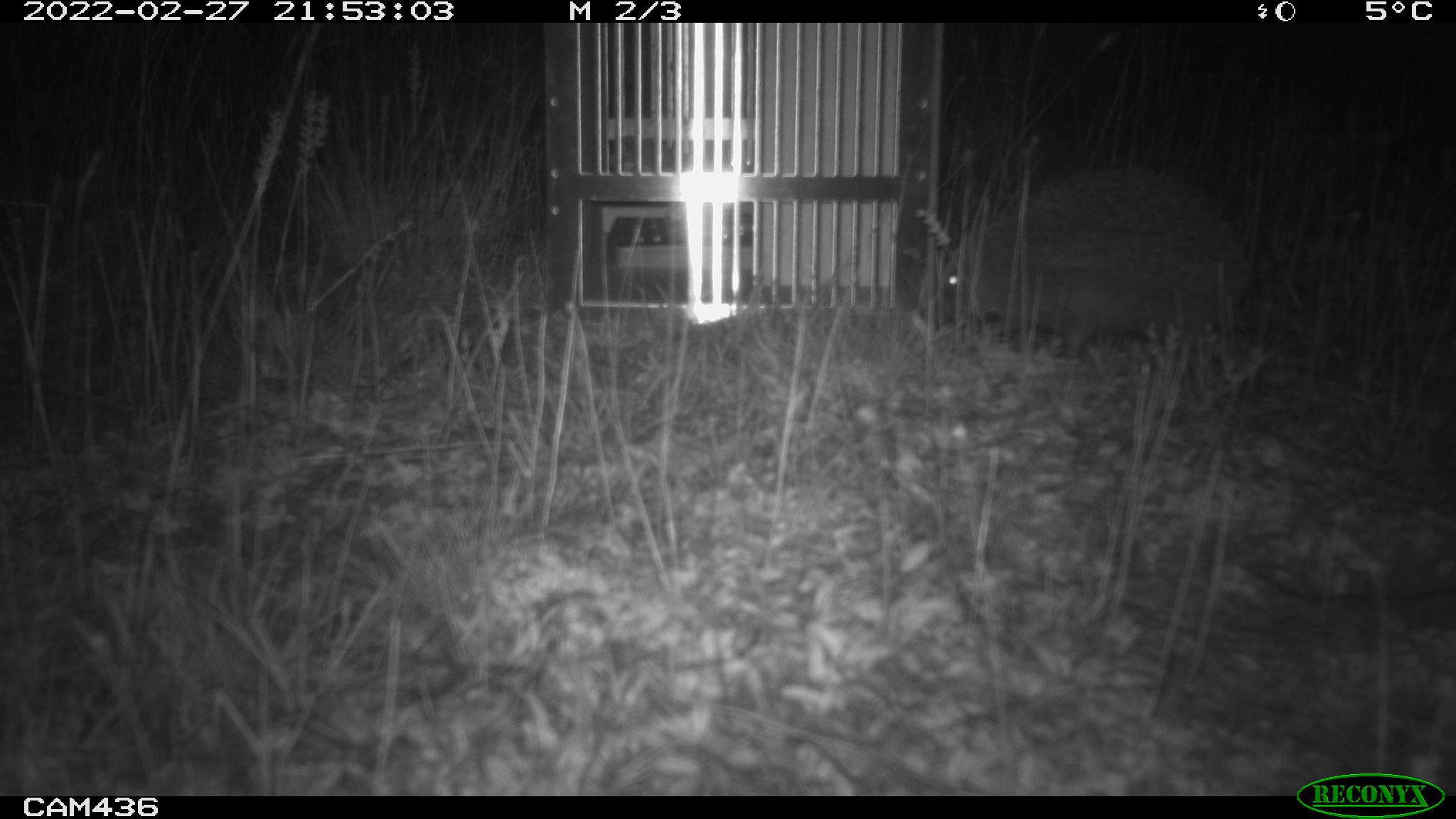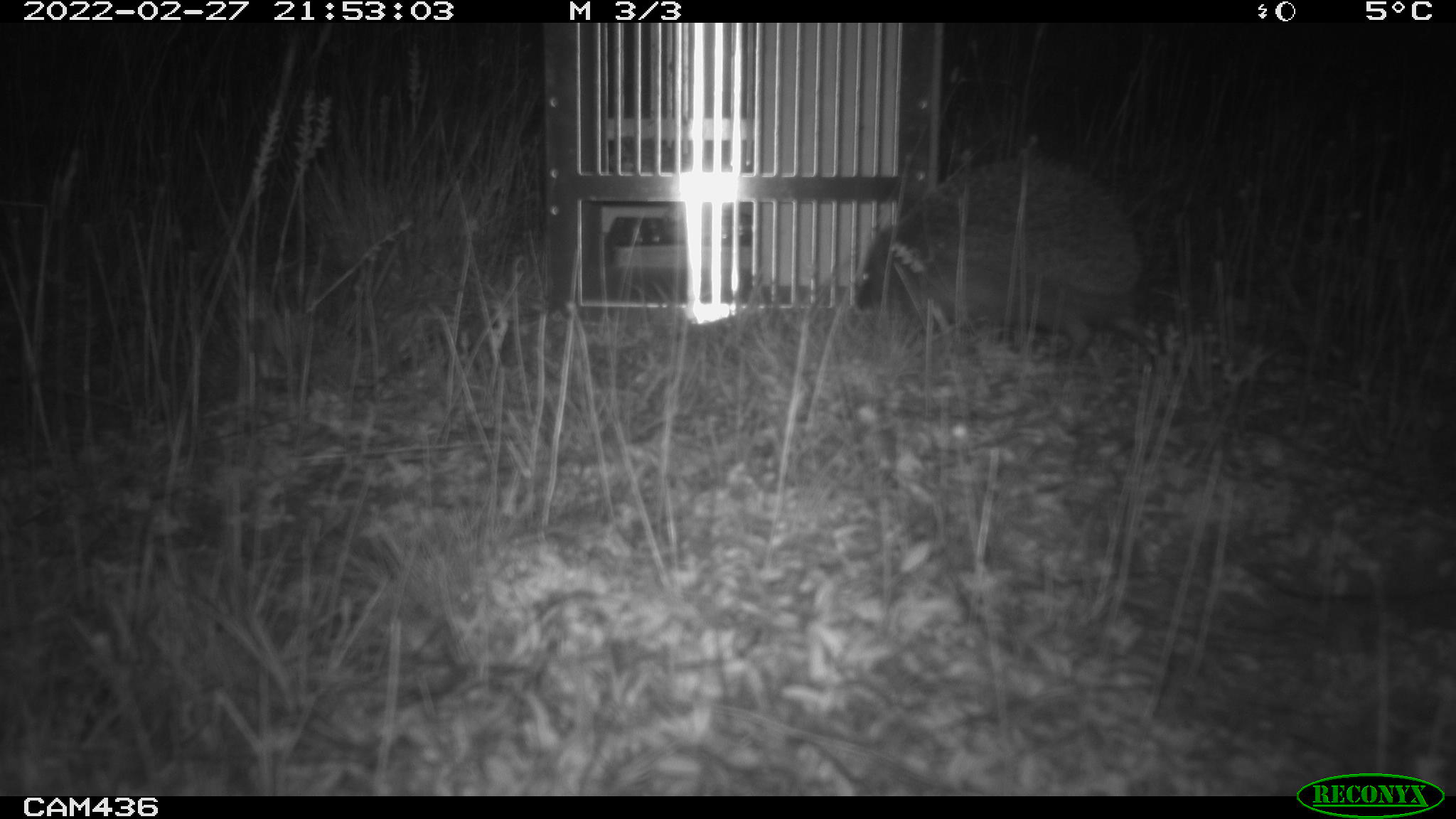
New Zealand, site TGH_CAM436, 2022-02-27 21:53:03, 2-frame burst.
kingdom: Animalia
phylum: Chordata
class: Mammalia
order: Eulipotyphla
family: Erinaceidae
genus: Erinaceus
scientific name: Erinaceus europaeus europaeus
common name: european hedgehog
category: hedgehog